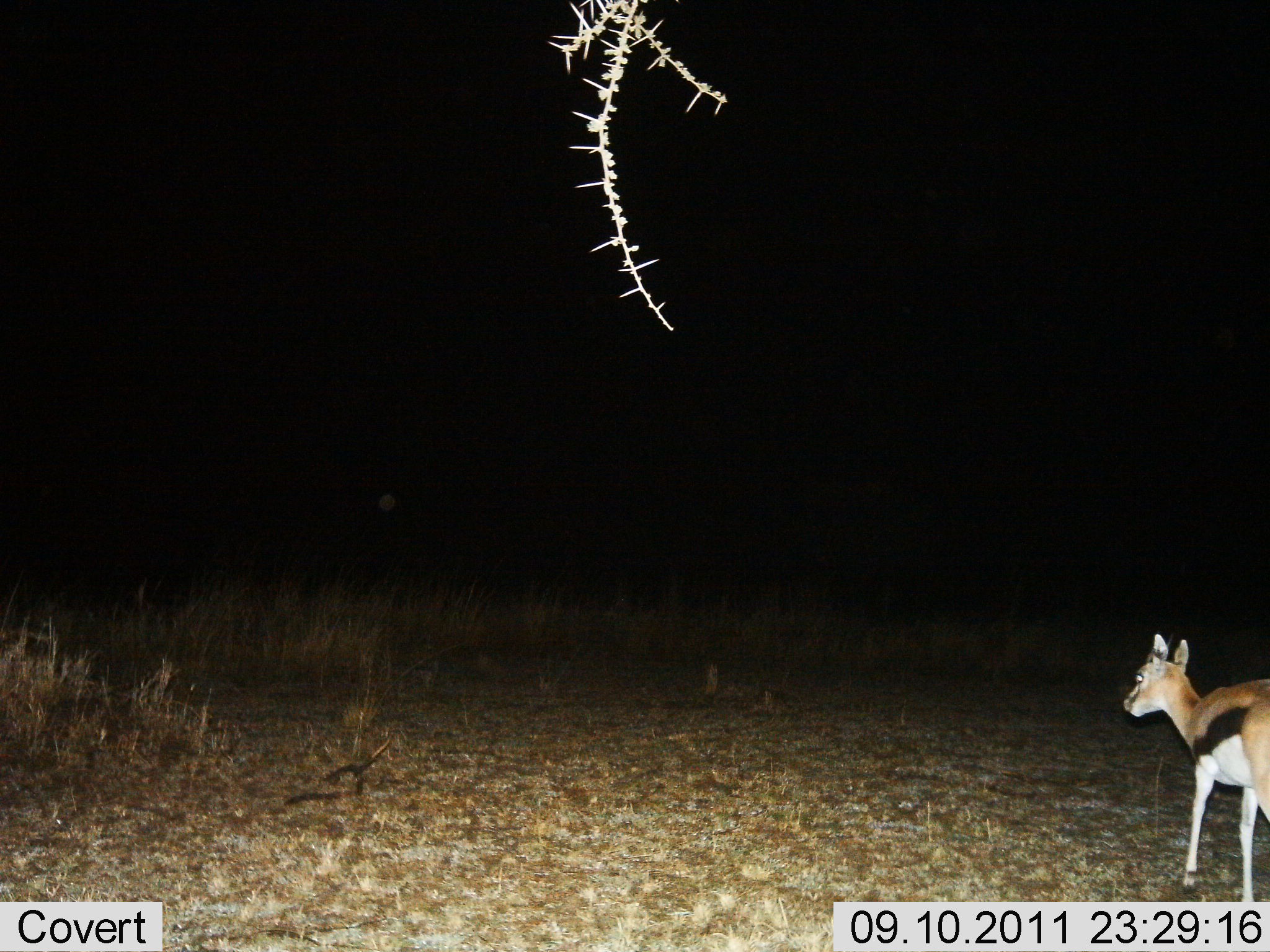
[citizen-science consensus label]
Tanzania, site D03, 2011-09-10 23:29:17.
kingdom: Animalia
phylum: Chordata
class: Mammalia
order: Artiodactyla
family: Bovidae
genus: Eudorcas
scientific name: Eudorcas thomsonii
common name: thomson's gazelle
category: gazellethomsons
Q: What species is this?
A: Gazellethomsons (thomson's gazelle) (Eudorcas thomsonii).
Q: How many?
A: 1.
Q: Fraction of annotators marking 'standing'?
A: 64%.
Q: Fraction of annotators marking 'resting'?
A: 0%.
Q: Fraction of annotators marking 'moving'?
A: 45%.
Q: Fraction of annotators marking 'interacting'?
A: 0%.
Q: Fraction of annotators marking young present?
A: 9%.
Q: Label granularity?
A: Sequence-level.